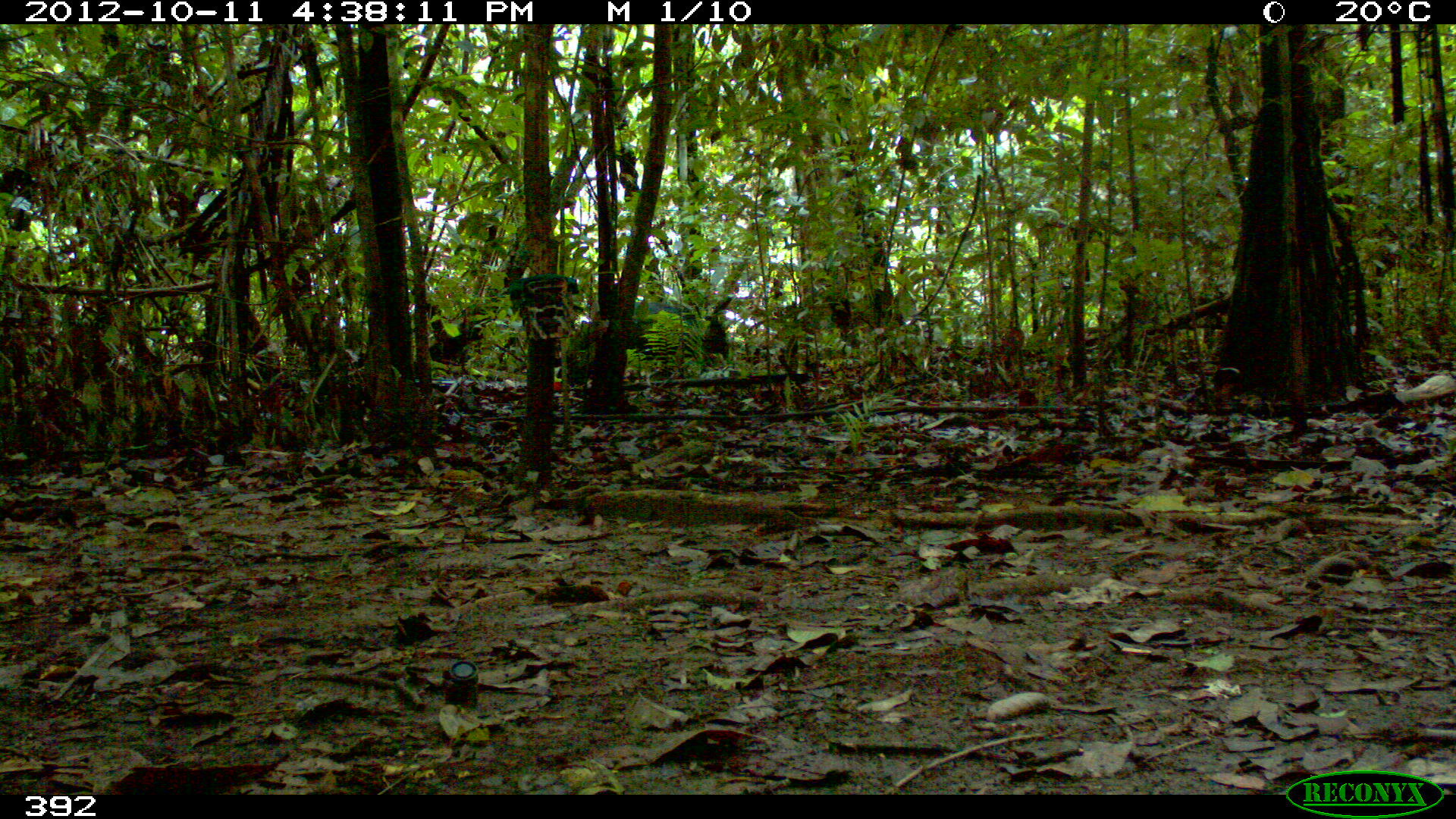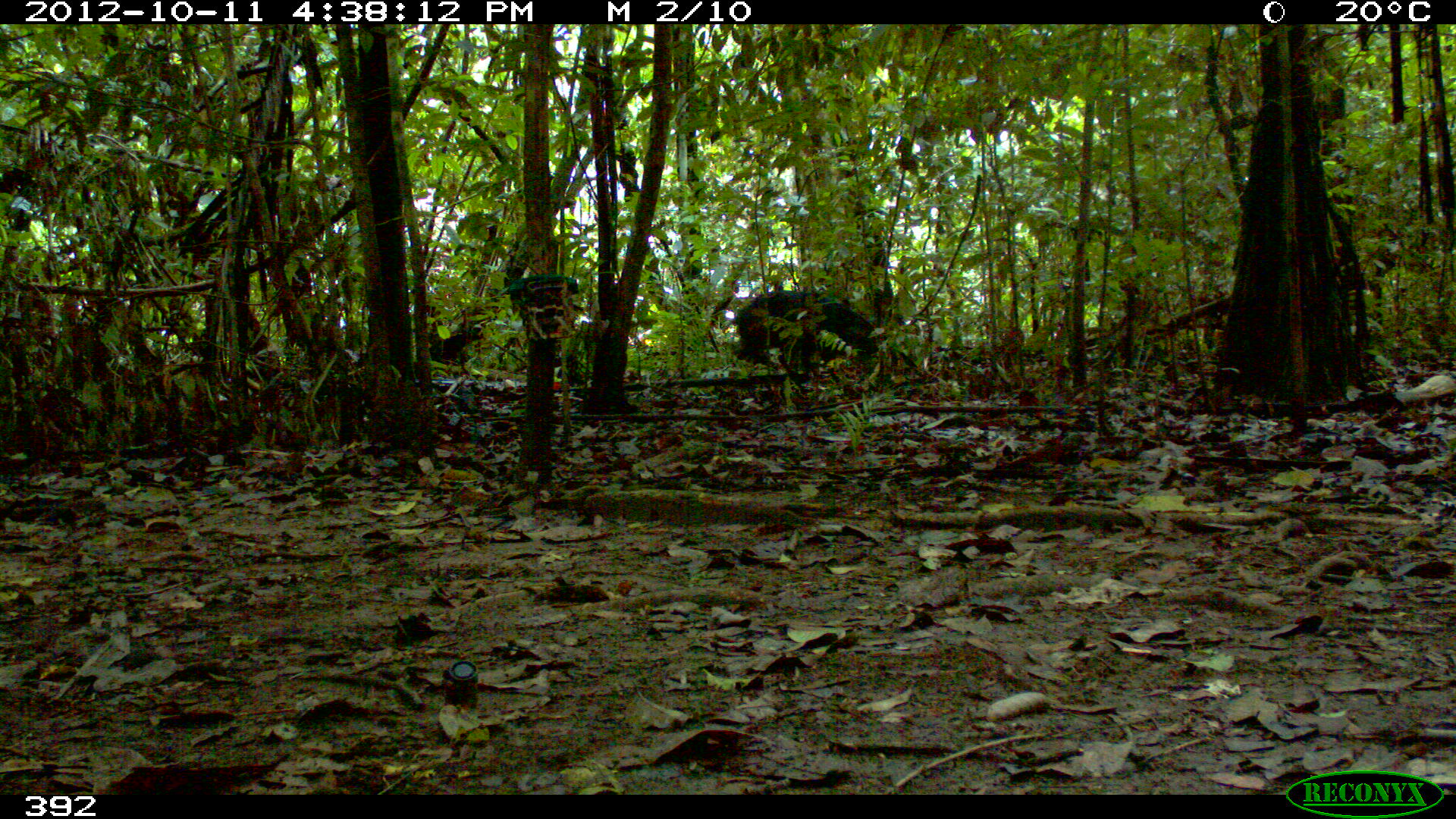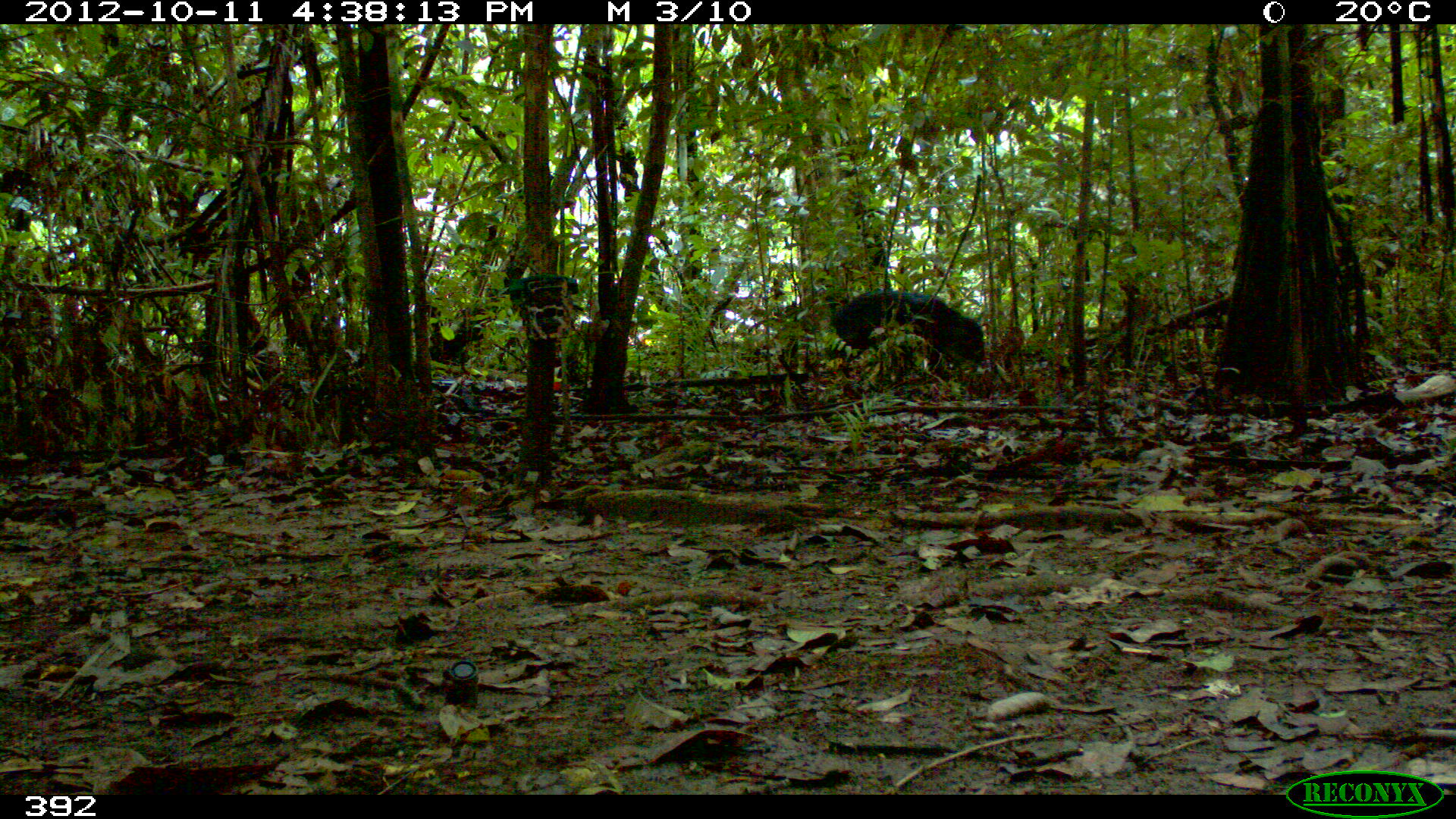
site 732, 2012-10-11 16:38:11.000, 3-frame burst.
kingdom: Animalia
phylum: Chordata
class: Mammalia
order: Artiodactyla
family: Tayassuidae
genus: Tayassu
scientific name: Tayassu pecari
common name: white-lipped peccary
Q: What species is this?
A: Tayassu pecari (white-lipped peccary).